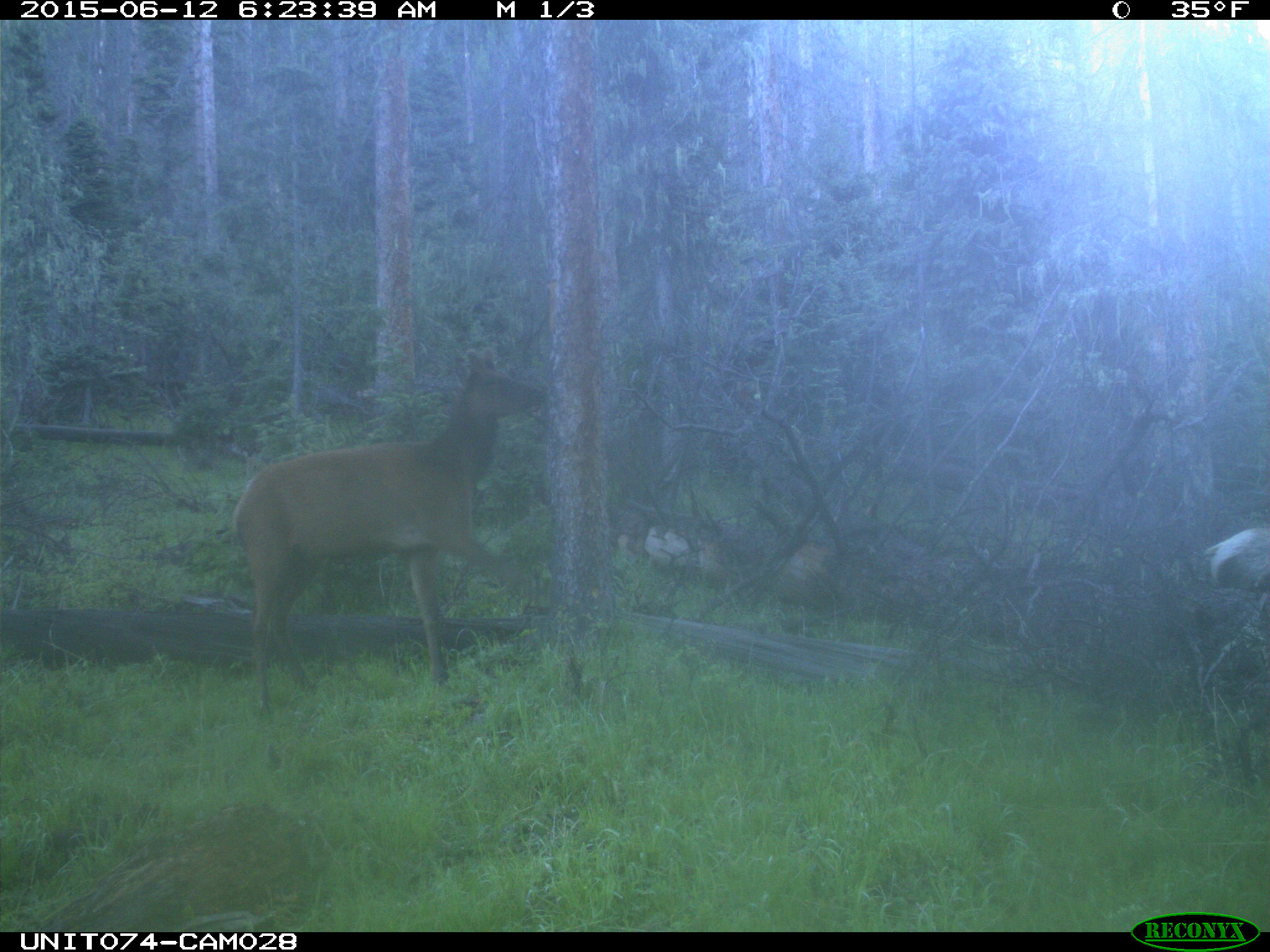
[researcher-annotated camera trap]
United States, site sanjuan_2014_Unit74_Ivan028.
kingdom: Animalia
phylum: Chordata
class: Mammalia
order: Artiodactyla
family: Cervidae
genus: Cervus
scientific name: Cervus elaphus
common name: red deer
Cervus elaphus (red deer).